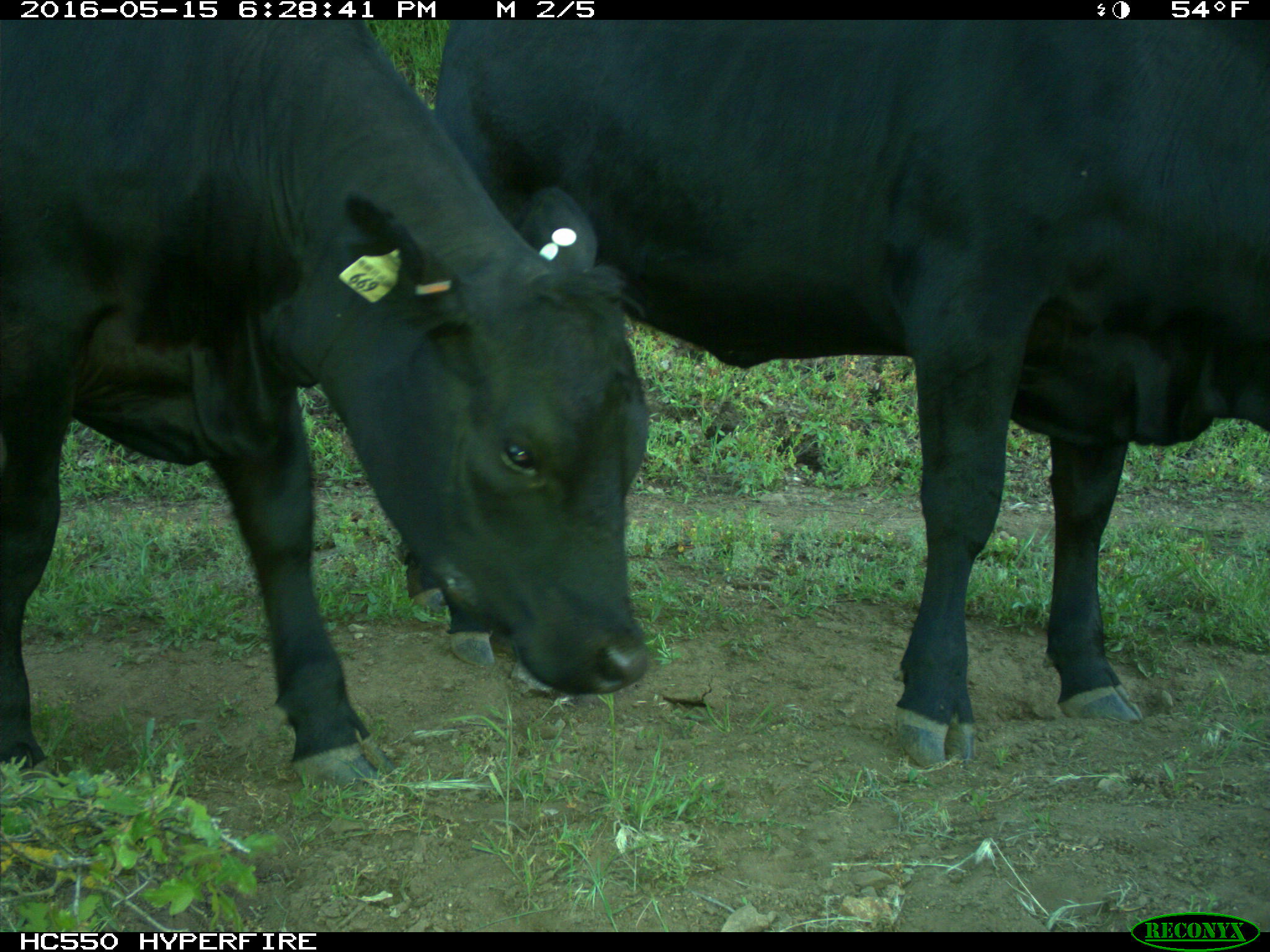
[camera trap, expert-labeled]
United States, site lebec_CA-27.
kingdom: Animalia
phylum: Chordata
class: Mammalia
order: Artiodactyla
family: Bovidae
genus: Bos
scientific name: Bos taurus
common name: domestic cow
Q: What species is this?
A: Bos taurus (domestic cow).